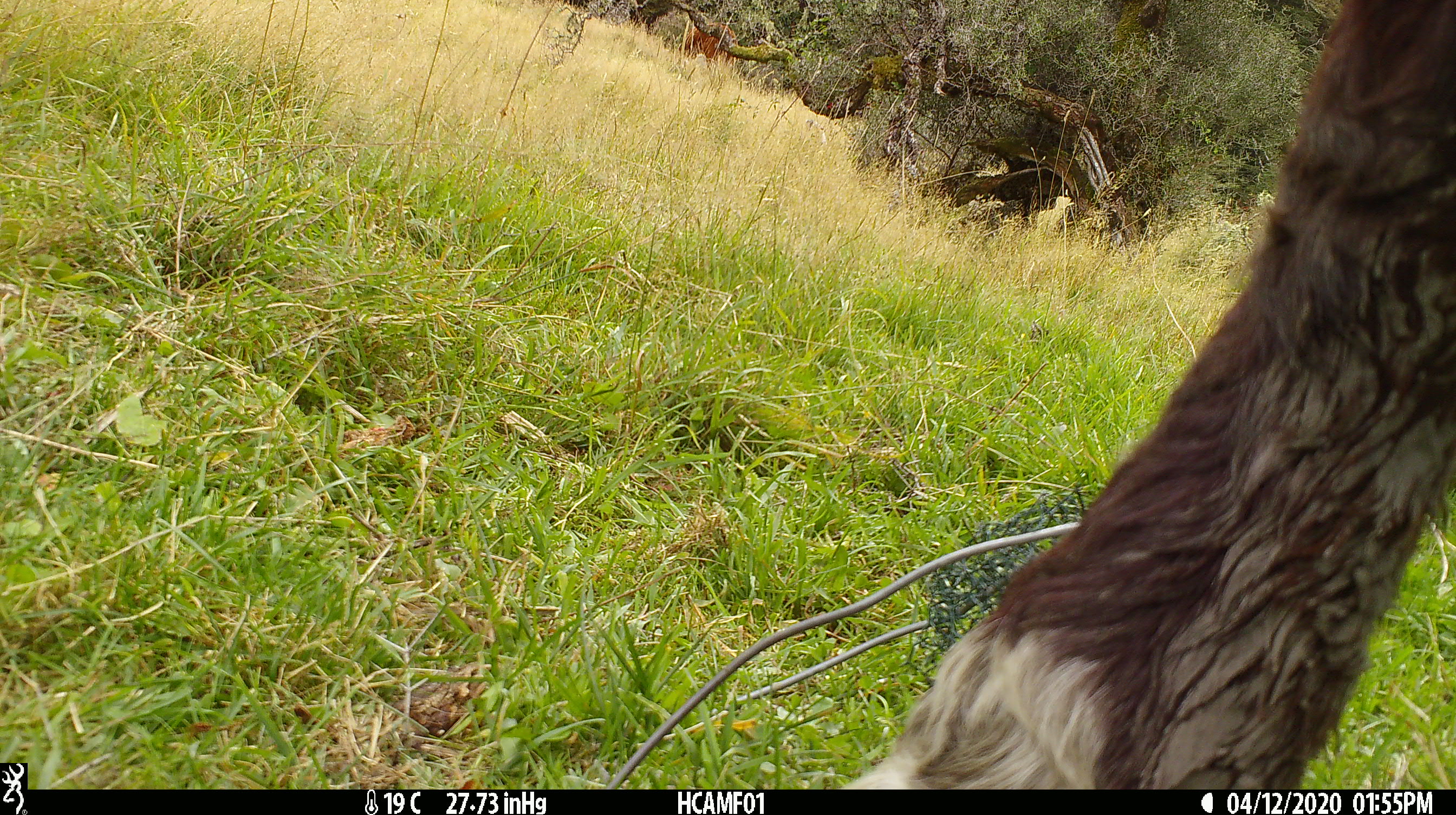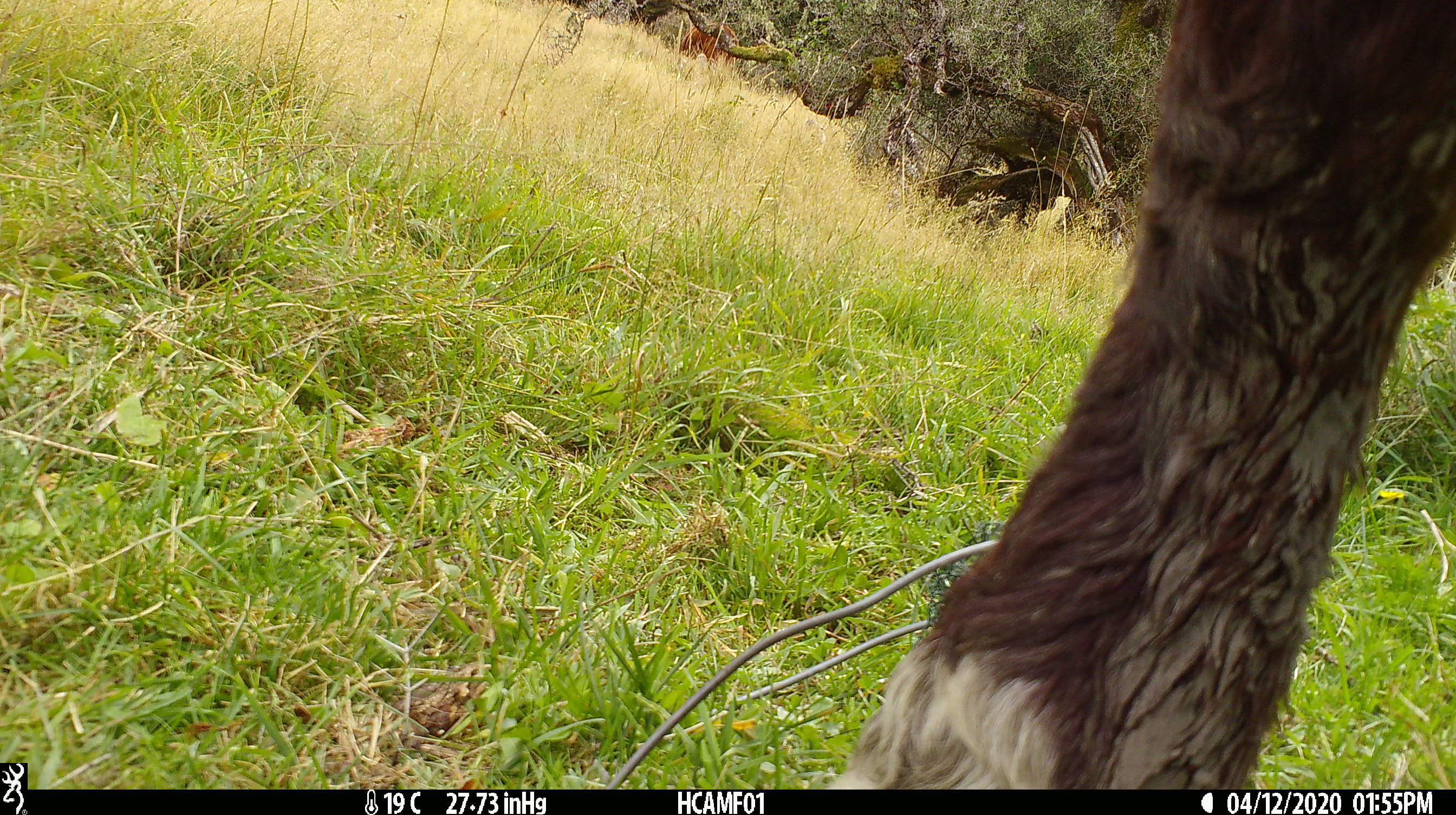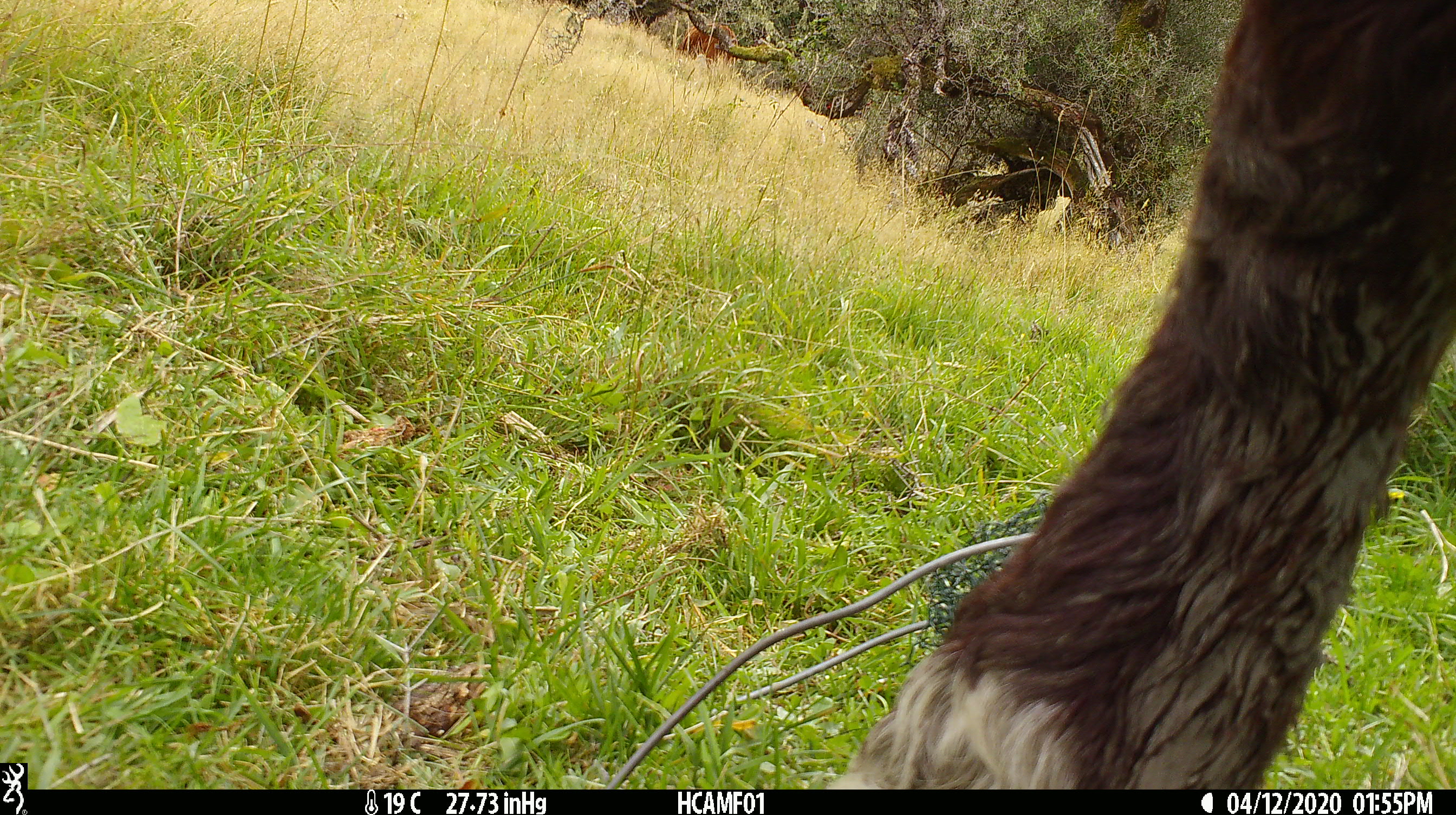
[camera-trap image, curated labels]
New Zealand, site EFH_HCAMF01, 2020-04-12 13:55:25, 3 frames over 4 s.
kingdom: Animalia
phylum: Chordata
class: Mammalia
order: Artiodactyla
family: Bovidae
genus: Bos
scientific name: Bos taurus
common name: domestic cow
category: cow